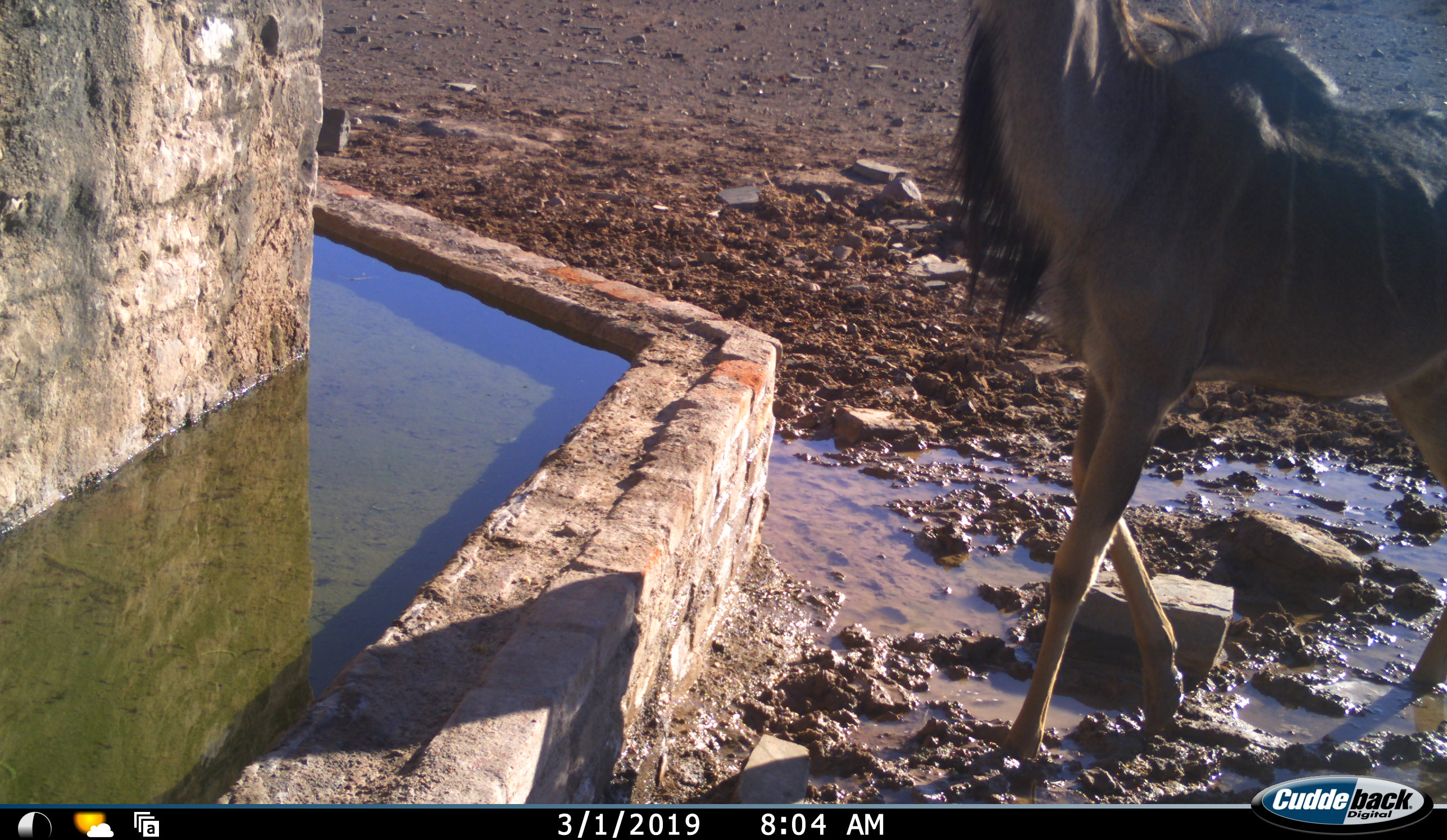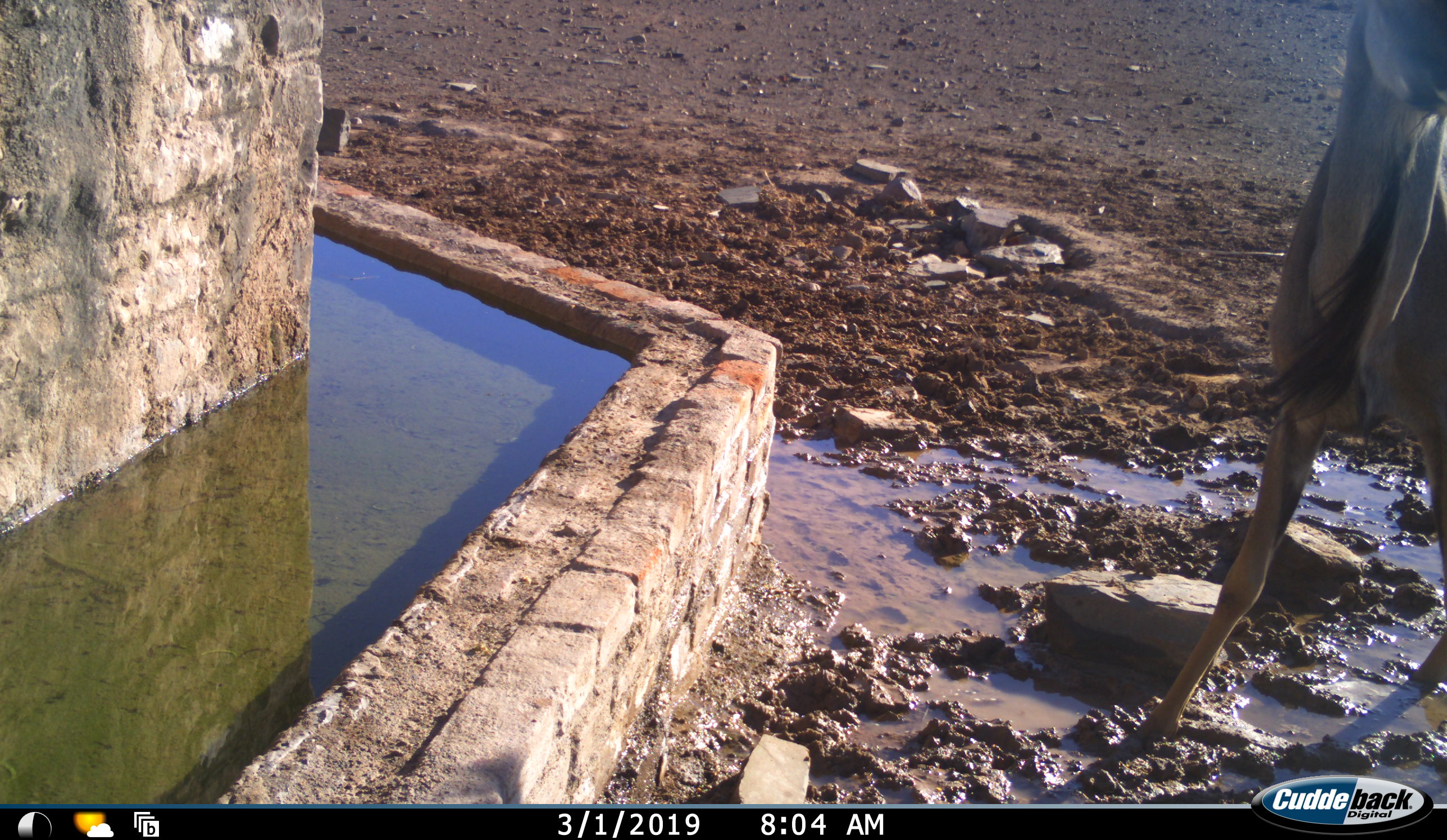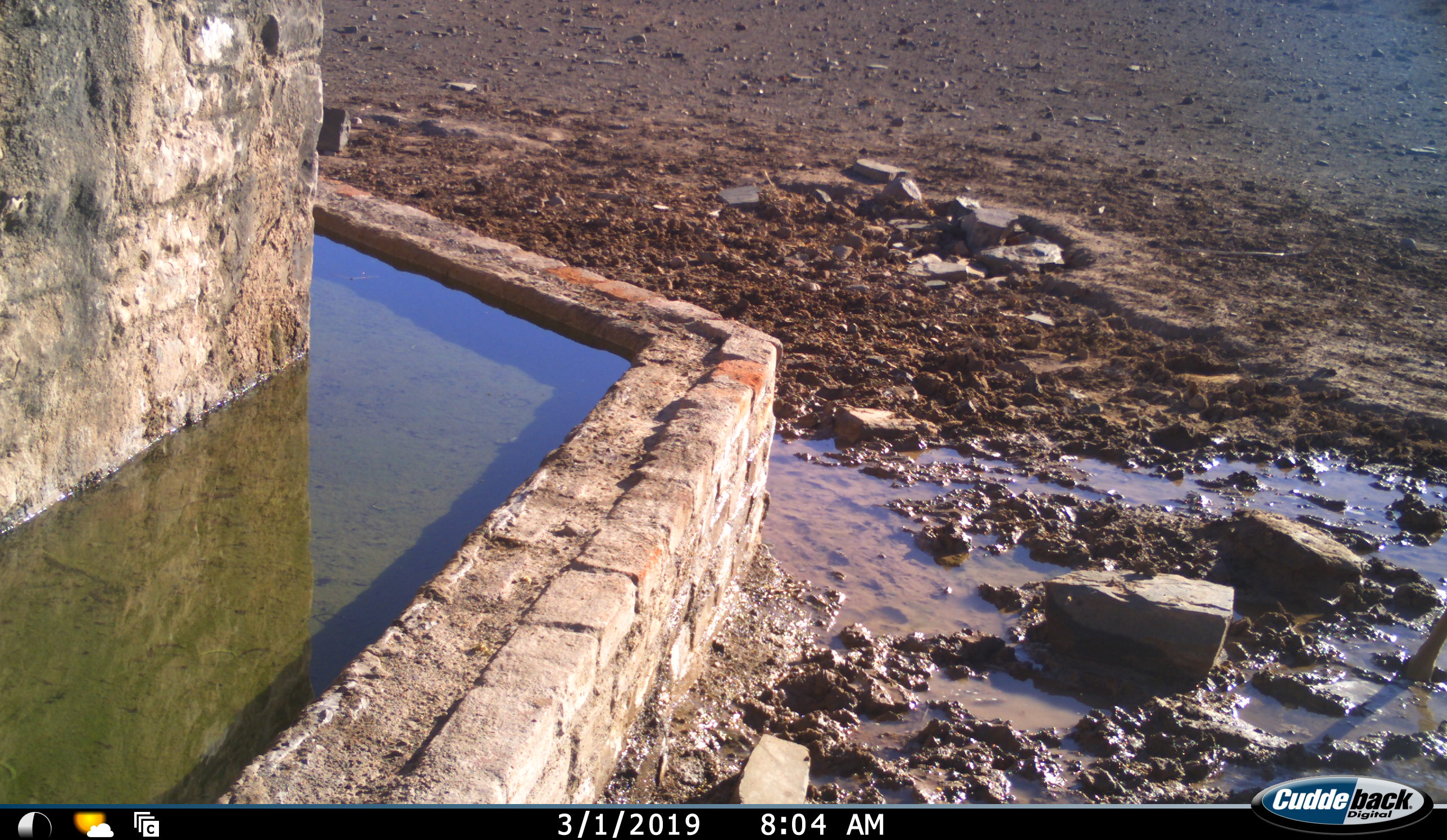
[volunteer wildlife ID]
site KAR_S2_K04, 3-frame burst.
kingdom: Animalia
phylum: Chordata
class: Mammalia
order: Artiodactyla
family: Bovidae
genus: Tragelaphus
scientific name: Tragelaphus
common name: kudu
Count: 1.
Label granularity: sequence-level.